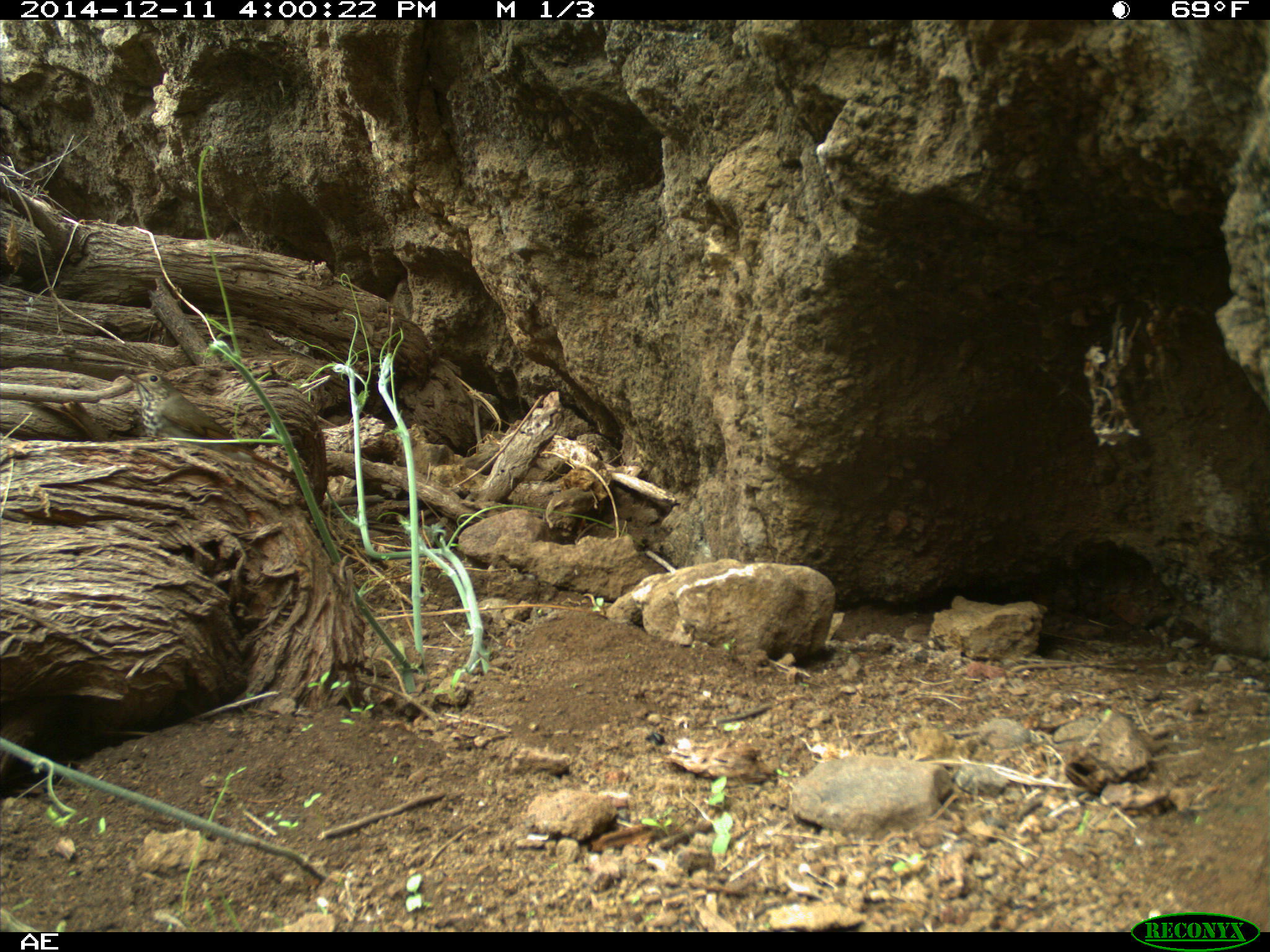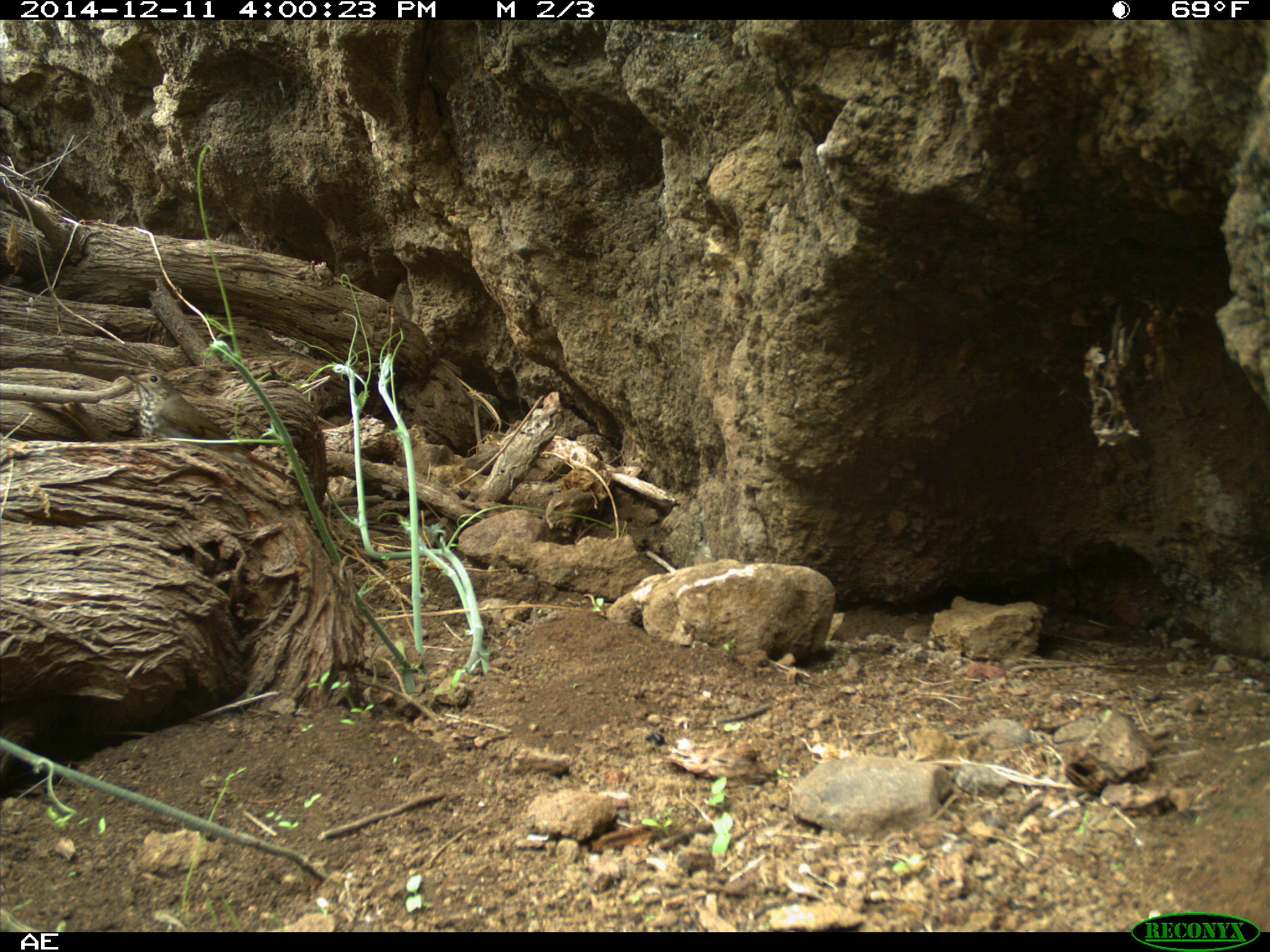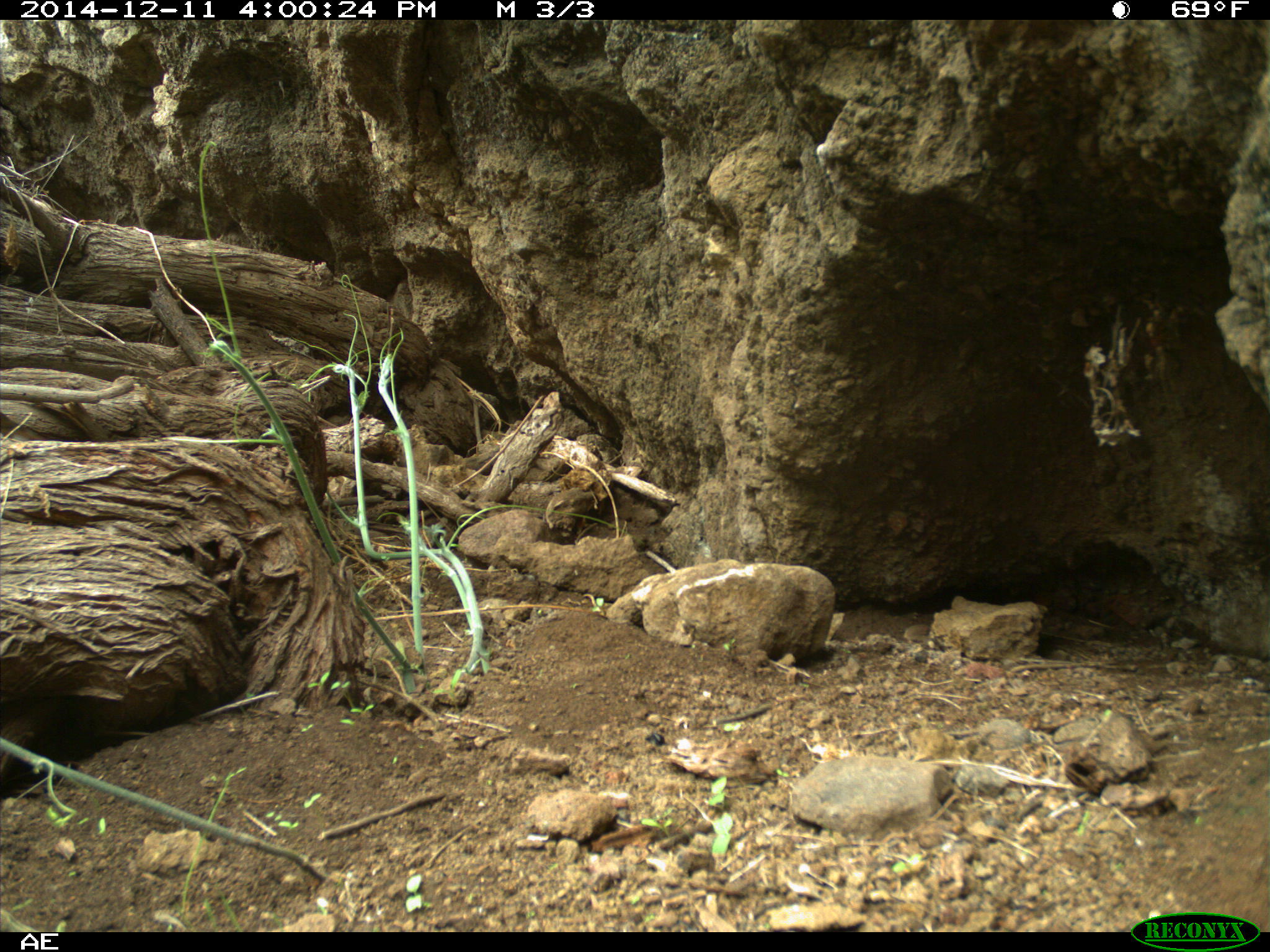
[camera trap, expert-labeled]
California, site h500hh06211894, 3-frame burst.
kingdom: Animalia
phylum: Chordata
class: Aves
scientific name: Aves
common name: bird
Bird (Aves).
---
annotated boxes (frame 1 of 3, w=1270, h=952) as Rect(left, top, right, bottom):
bird: Rect(122, 370, 299, 480)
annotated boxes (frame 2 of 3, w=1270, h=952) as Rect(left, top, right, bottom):
bird: Rect(122, 370, 293, 482)